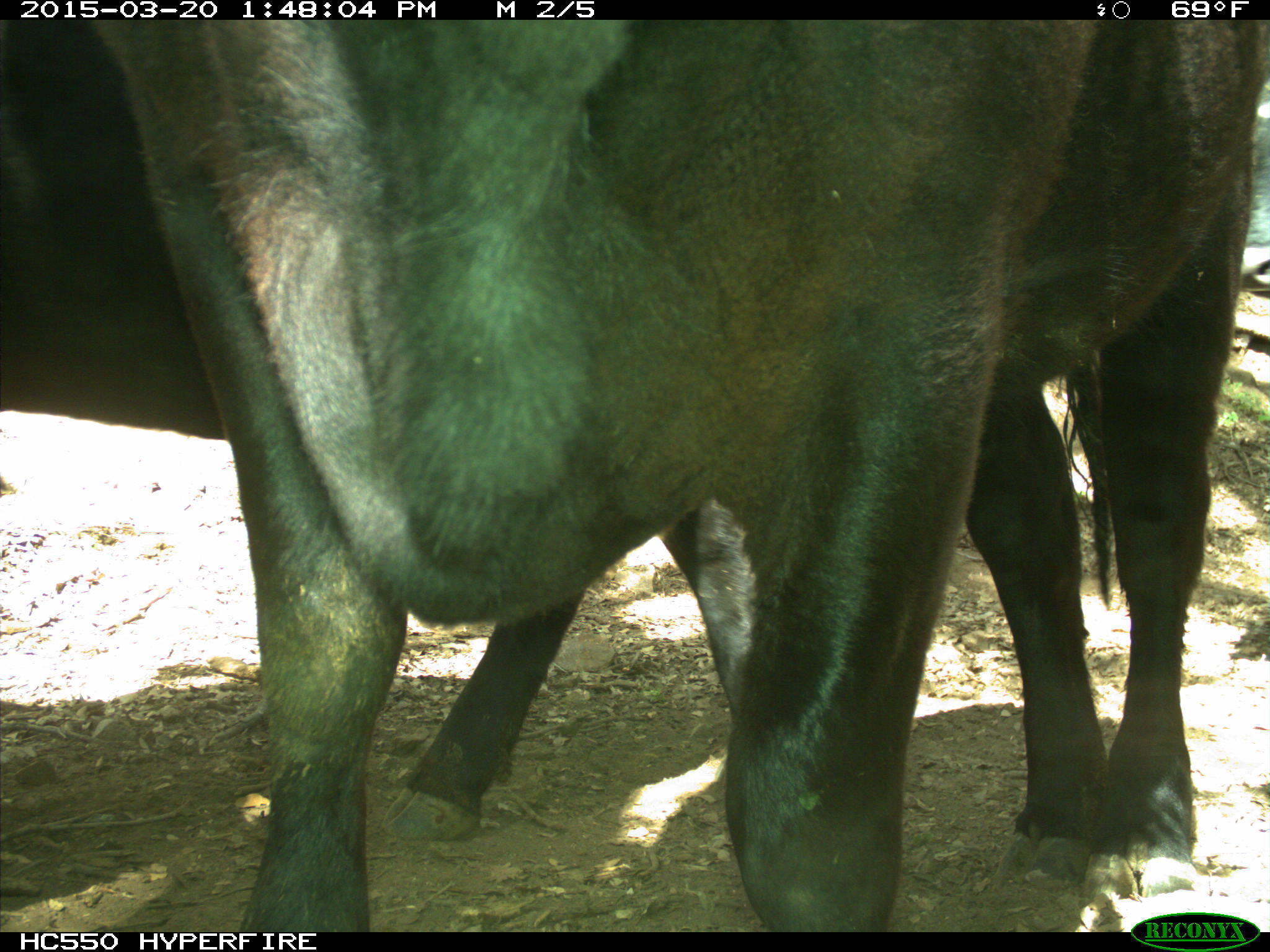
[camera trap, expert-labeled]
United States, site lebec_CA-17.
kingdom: Animalia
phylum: Chordata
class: Mammalia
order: Artiodactyla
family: Bovidae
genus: Bos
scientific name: Bos taurus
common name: domestic cow